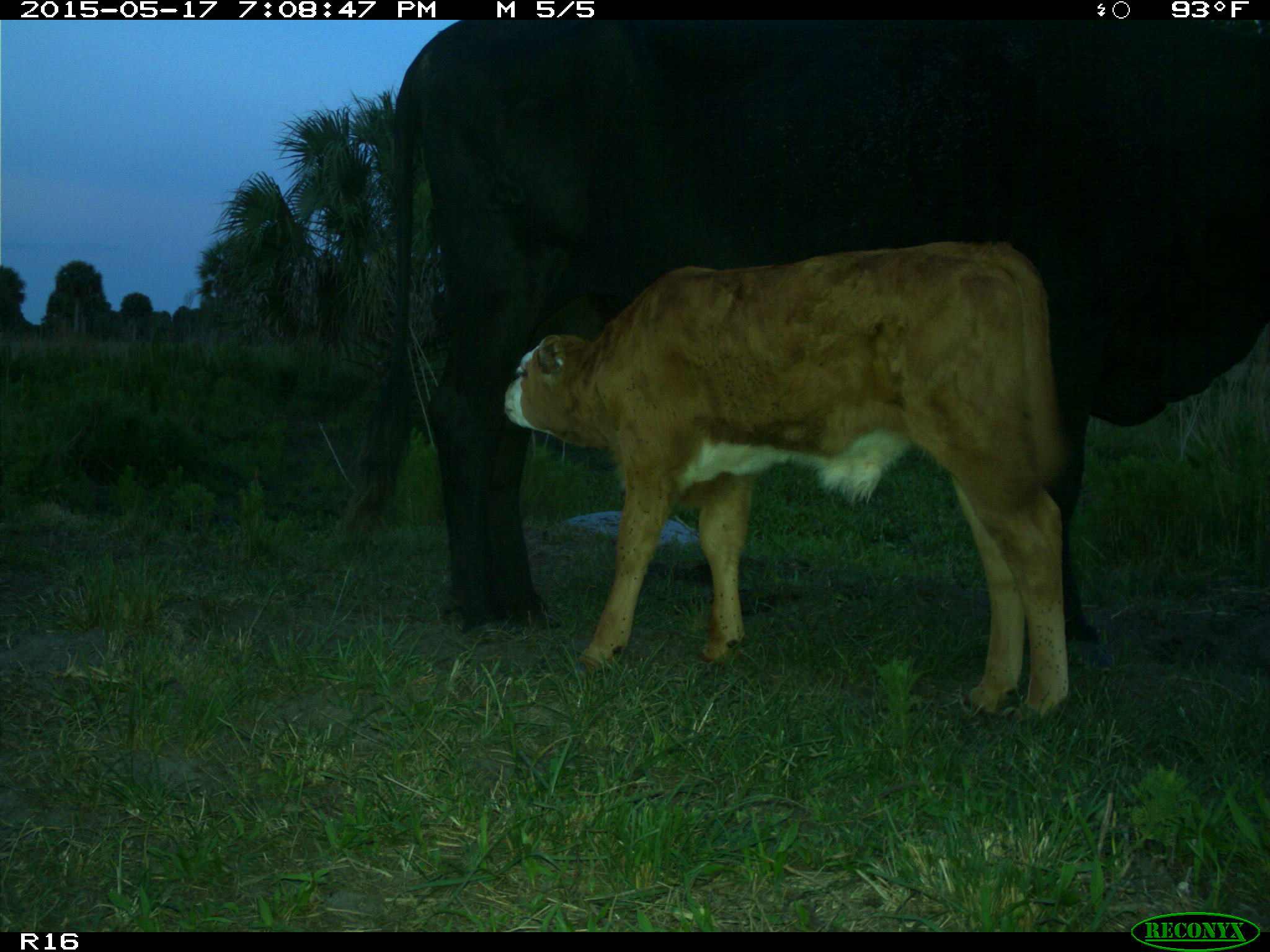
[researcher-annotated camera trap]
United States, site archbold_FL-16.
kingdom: Animalia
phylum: Chordata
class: Mammalia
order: Artiodactyla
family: Bovidae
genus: Bos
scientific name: Bos taurus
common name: domestic cow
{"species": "Bos taurus (domestic cow)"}